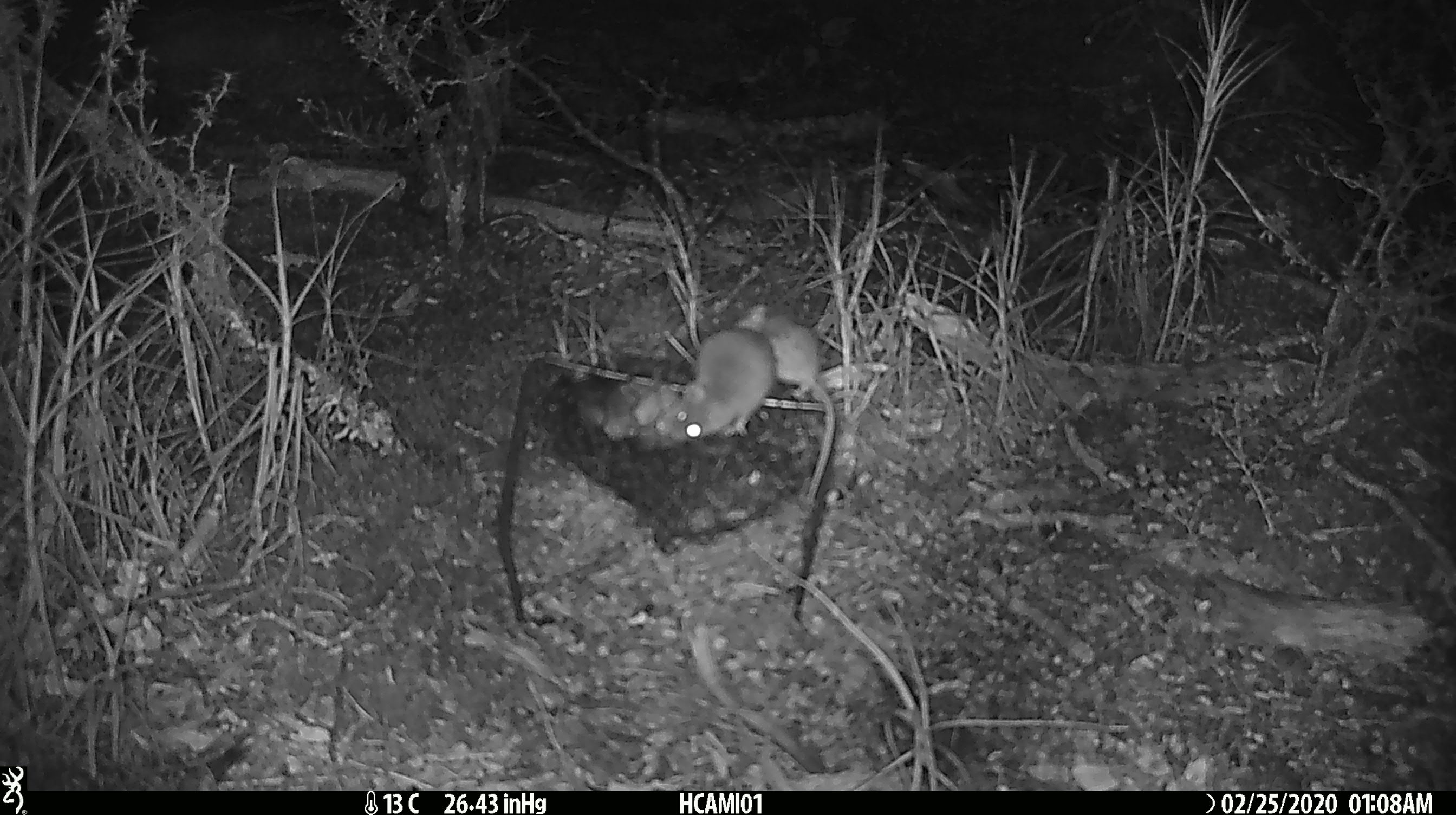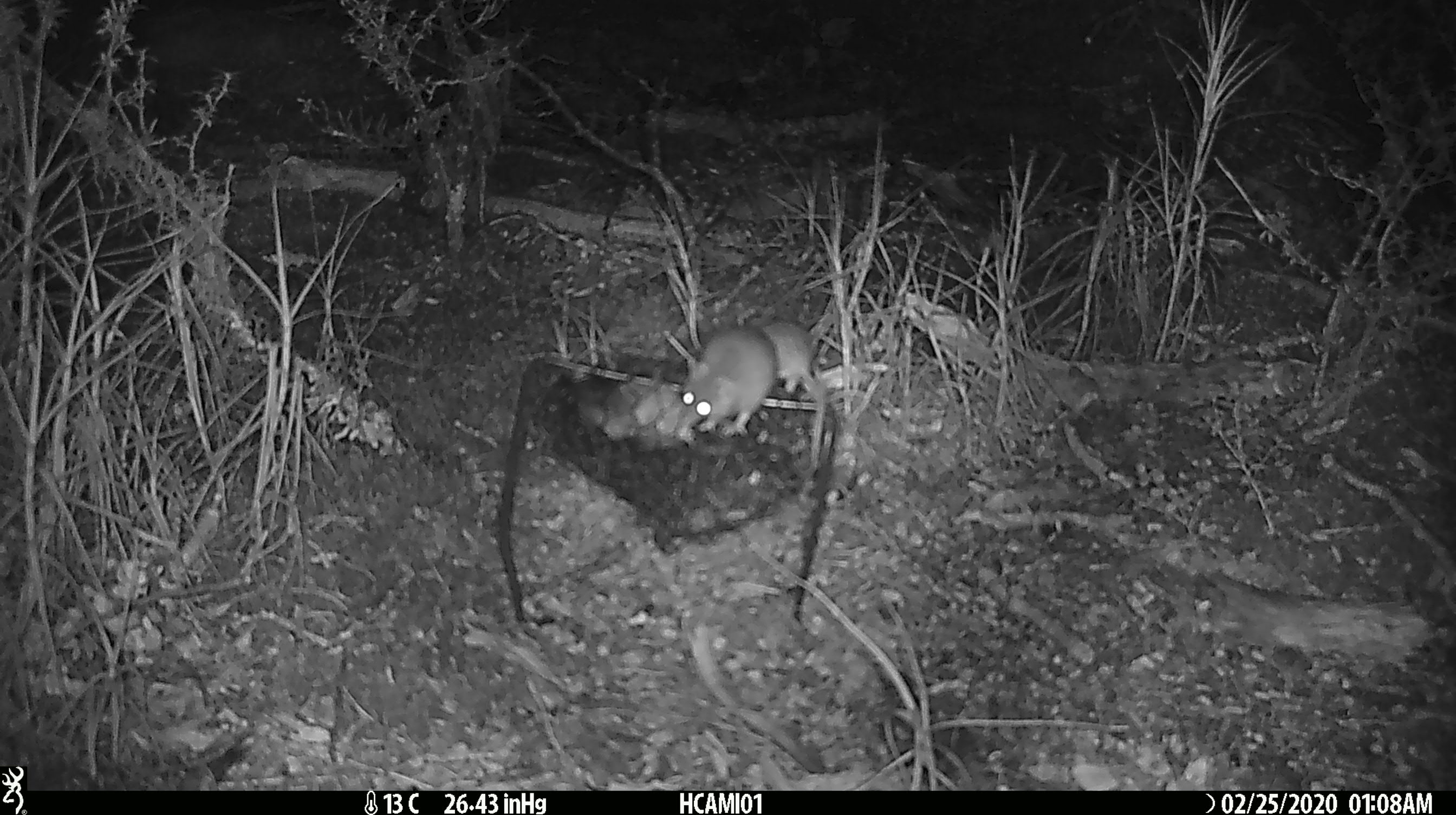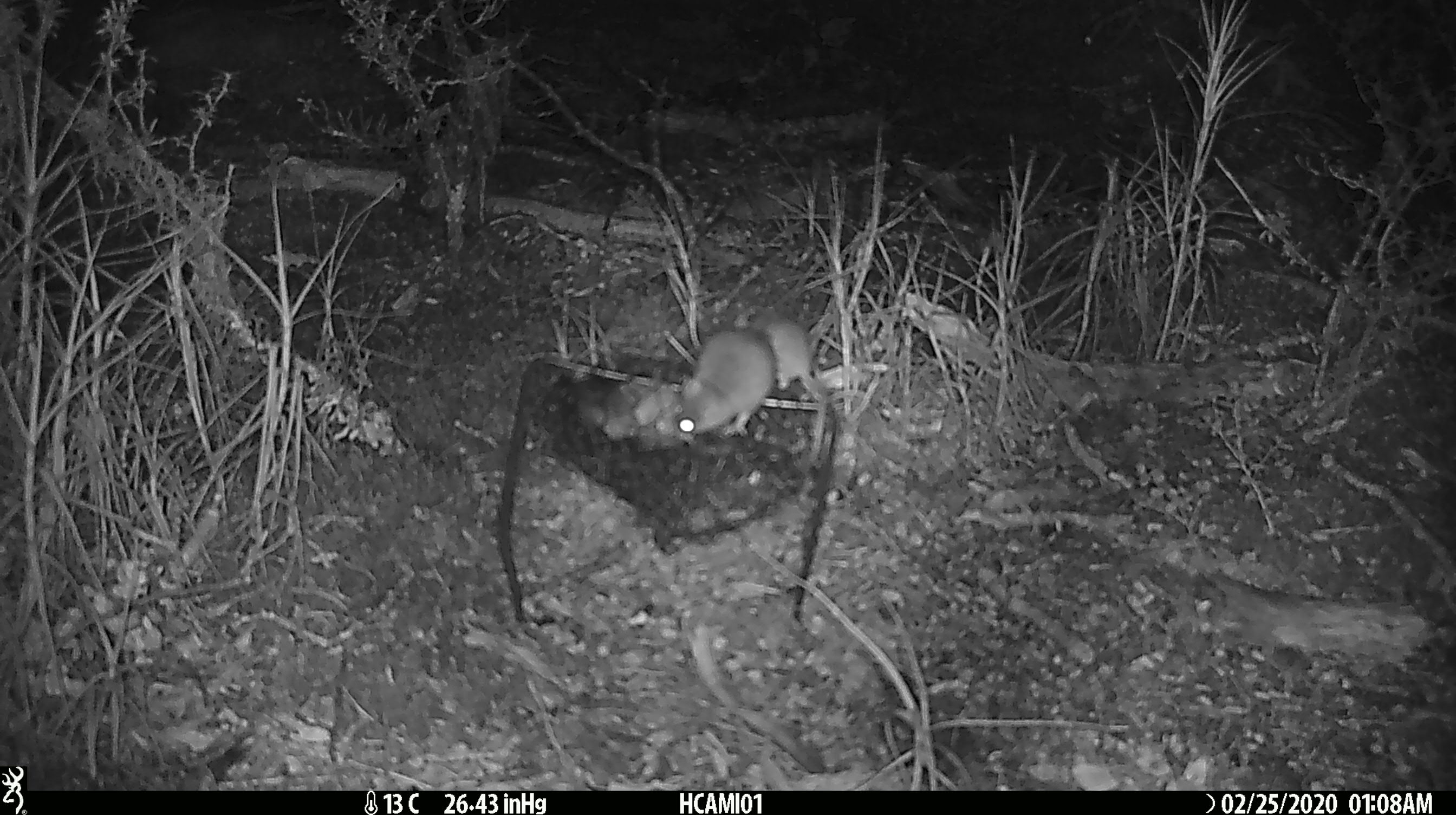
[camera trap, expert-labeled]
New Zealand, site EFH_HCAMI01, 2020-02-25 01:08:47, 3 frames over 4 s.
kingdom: Animalia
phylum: Chordata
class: Mammalia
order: Rodentia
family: Muridae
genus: Mus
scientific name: Mus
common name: mouse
Mouse (Mus).